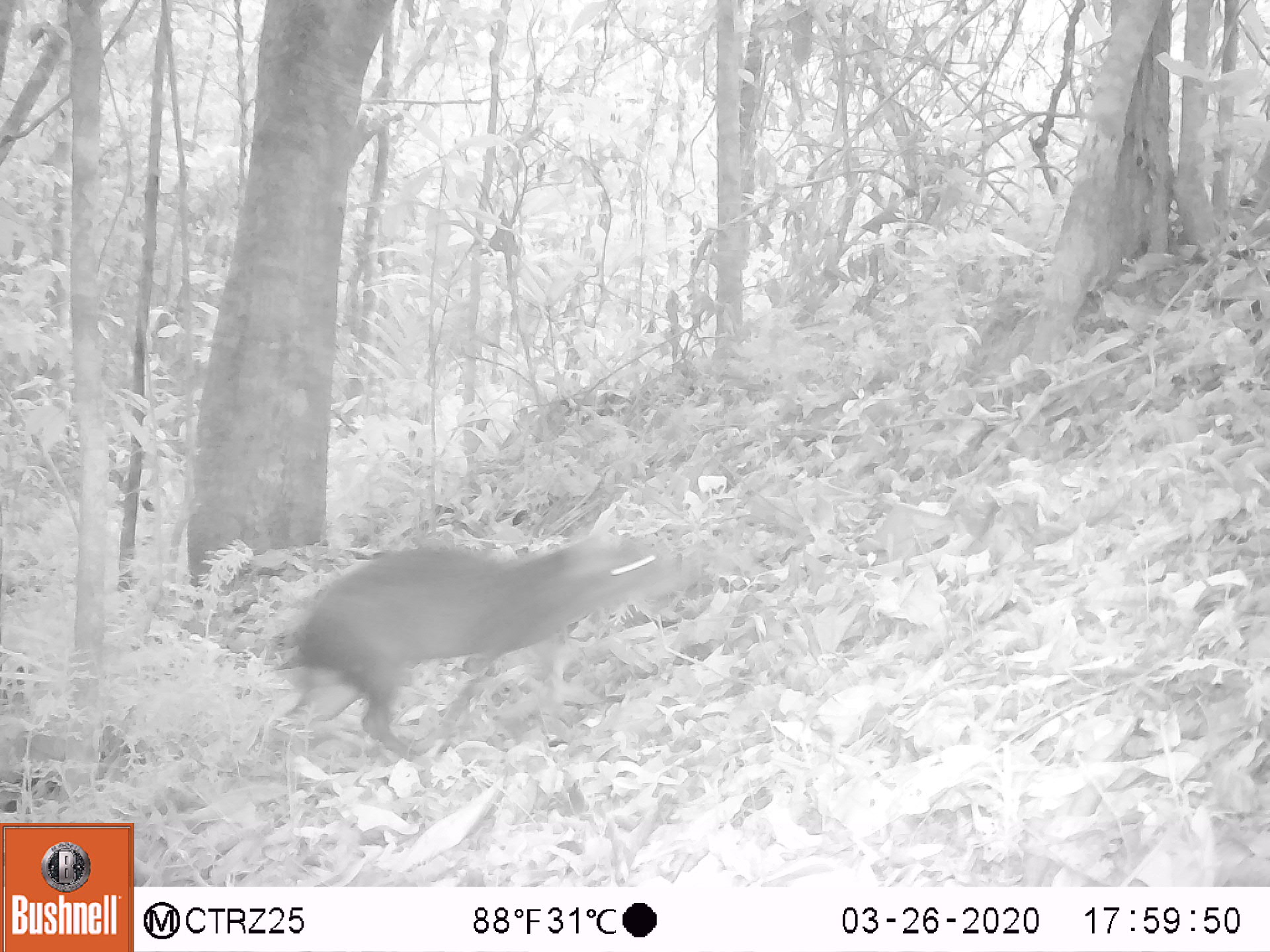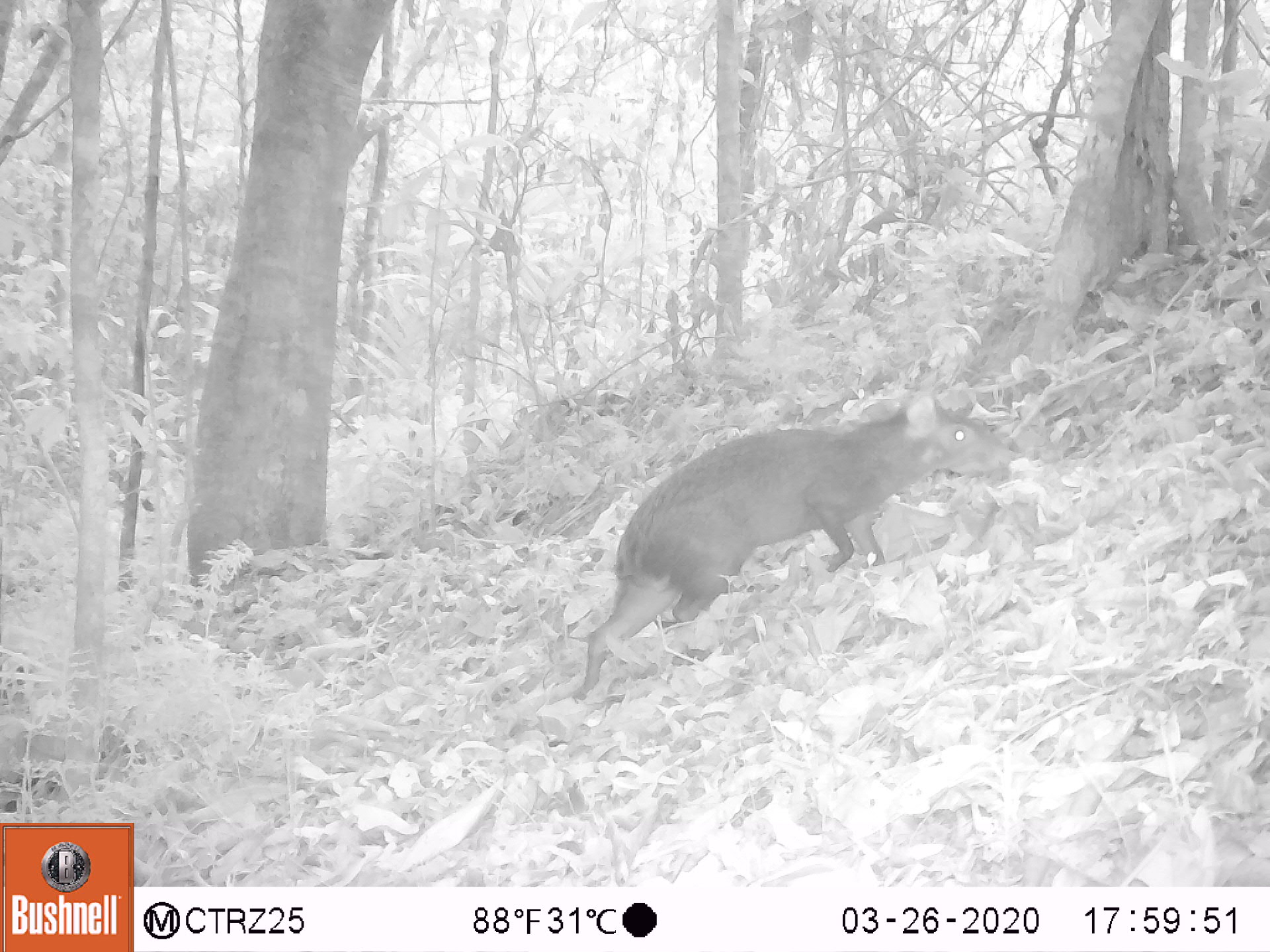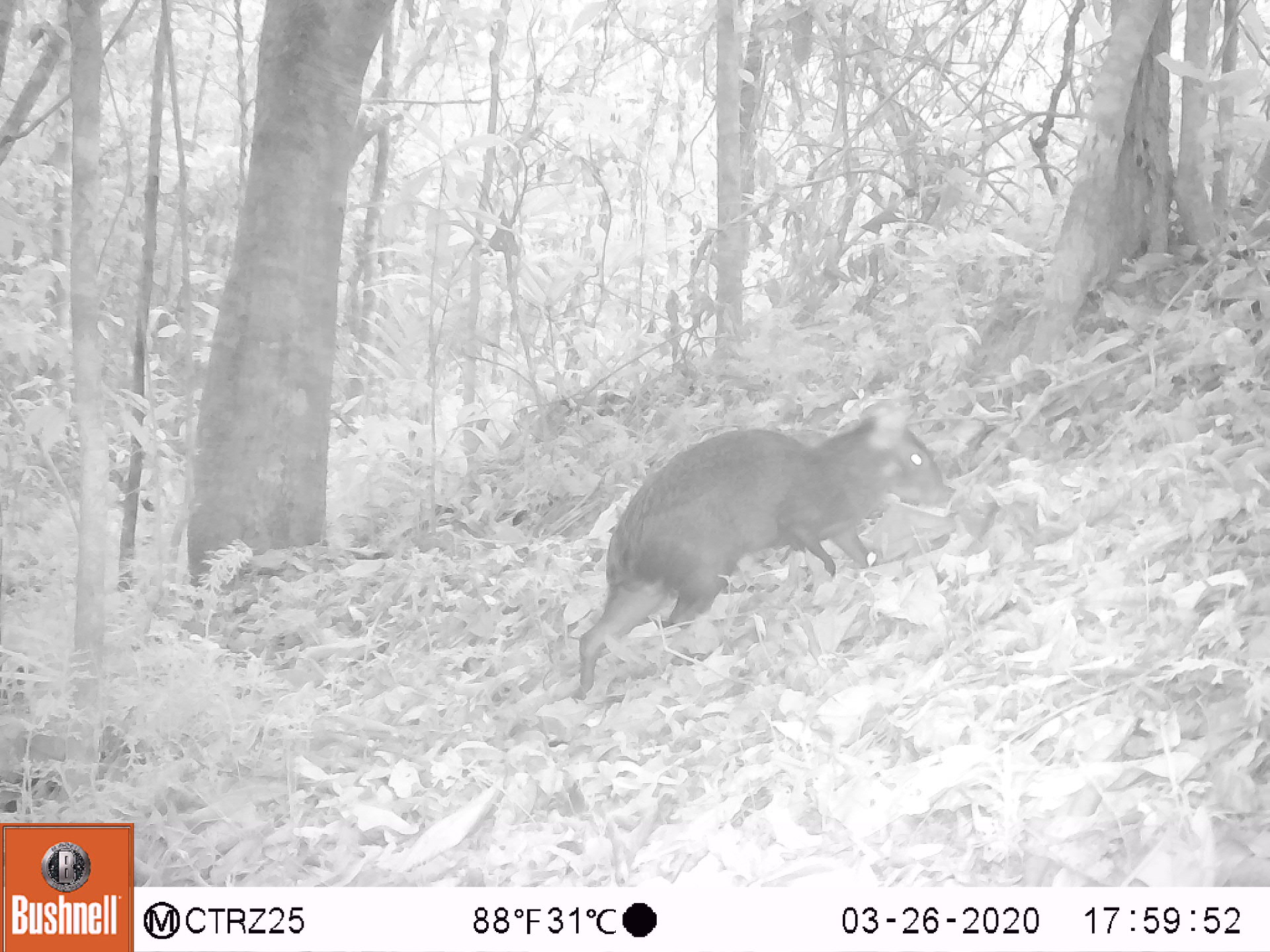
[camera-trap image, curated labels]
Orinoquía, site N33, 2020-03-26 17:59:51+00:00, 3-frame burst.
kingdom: Animalia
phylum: Chordata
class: Mammalia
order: Rodentia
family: Dasyproctidae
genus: Dasyprocta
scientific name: Dasyprocta fuliginosa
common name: black agouti